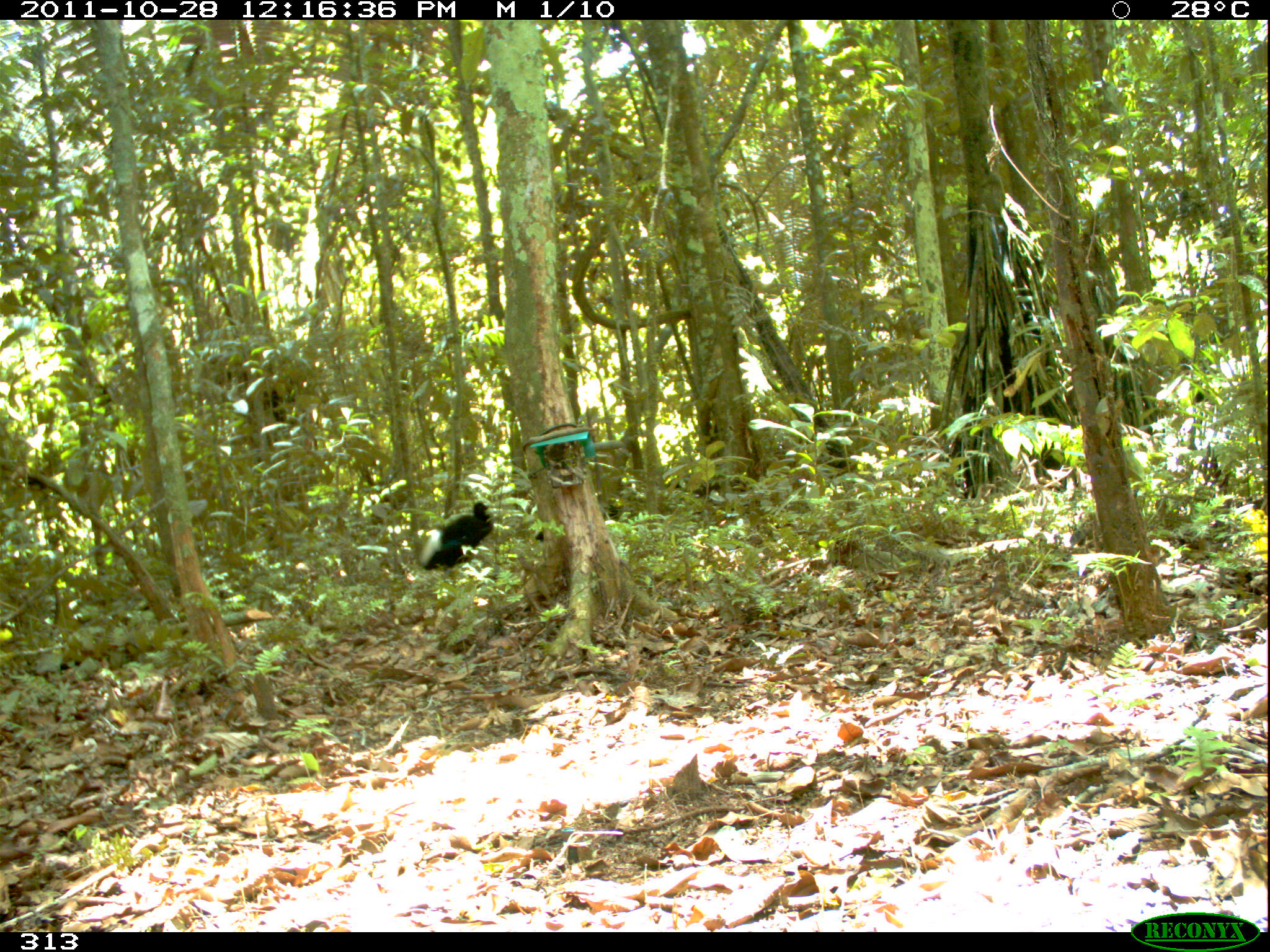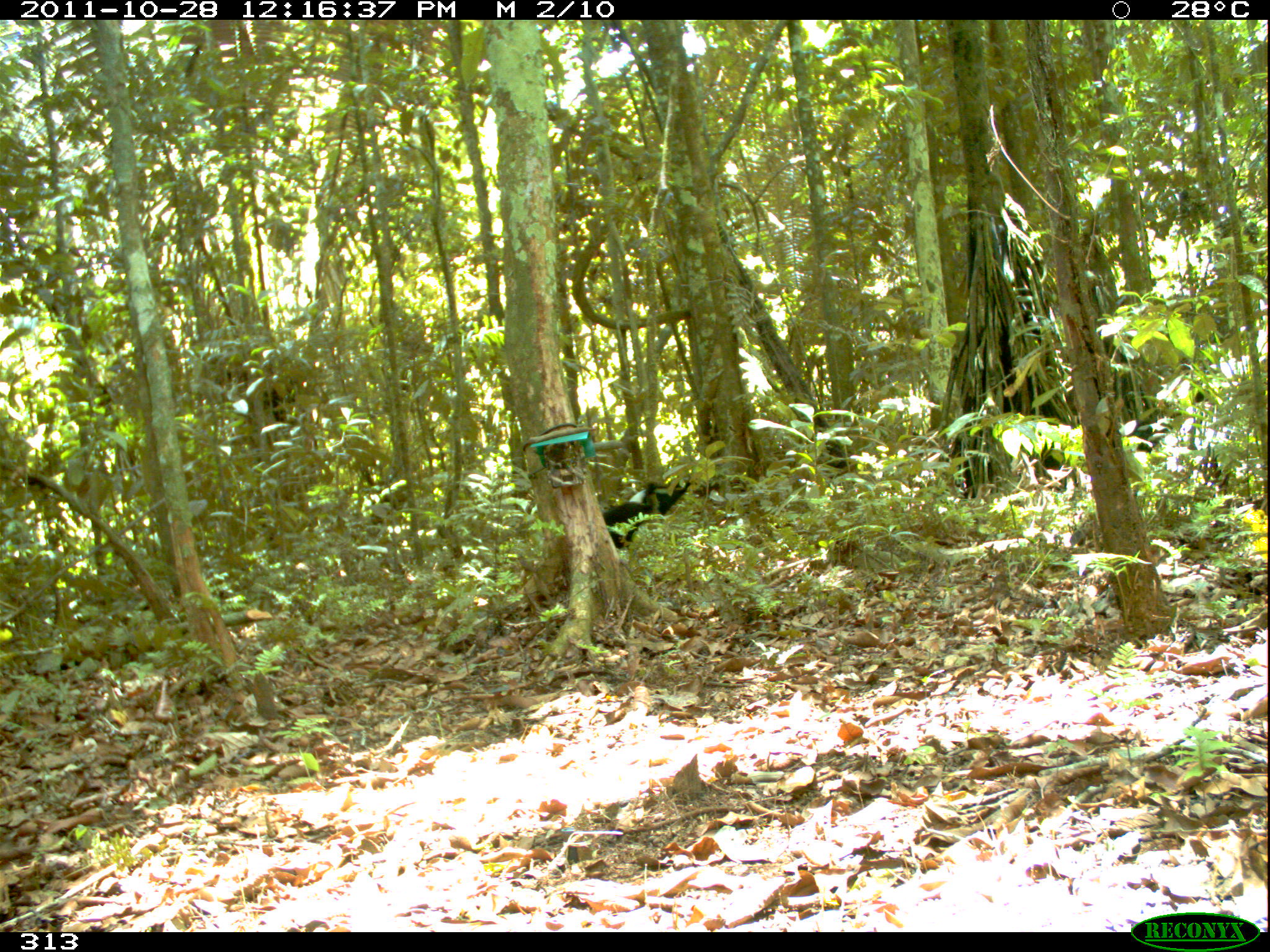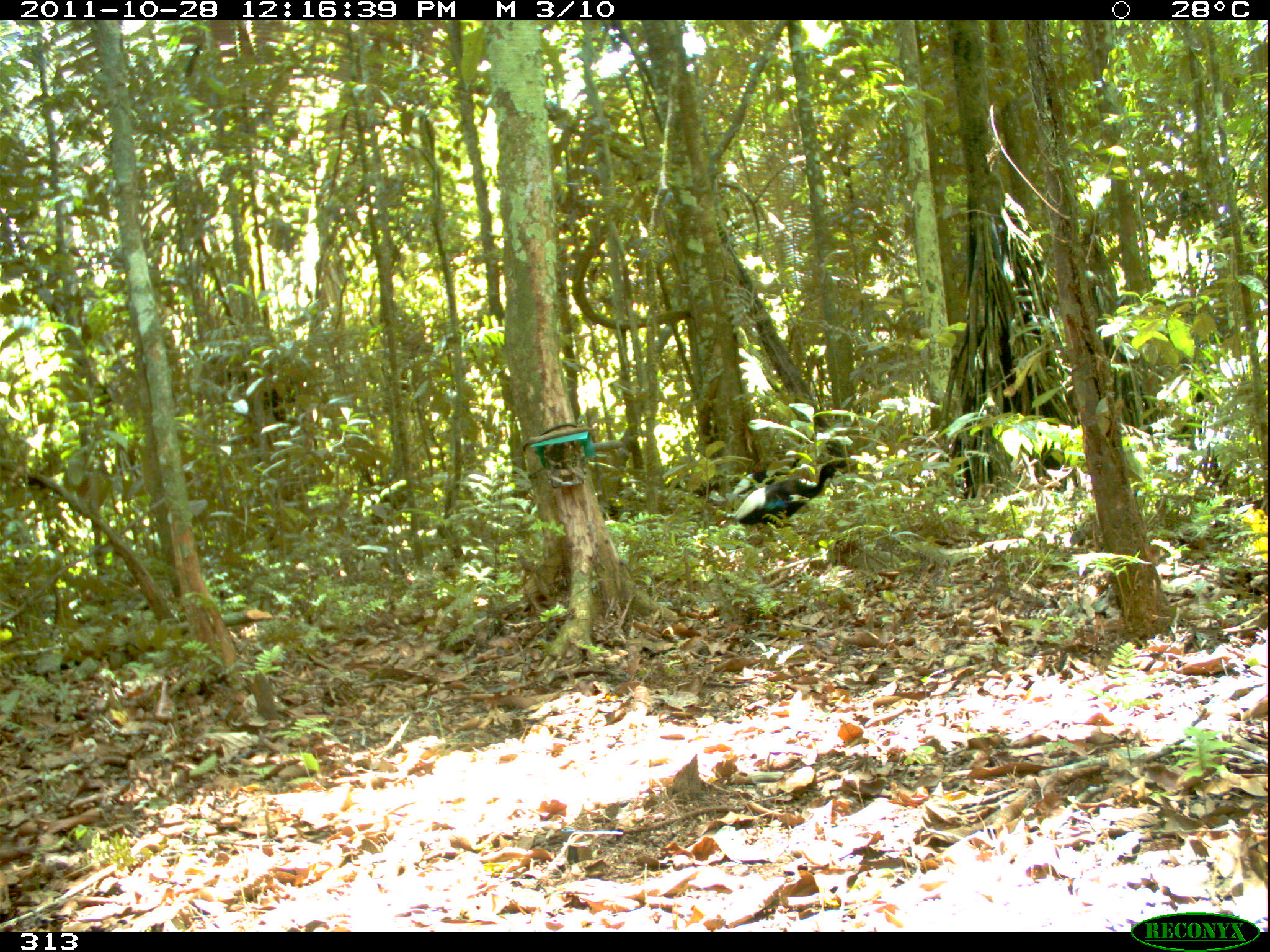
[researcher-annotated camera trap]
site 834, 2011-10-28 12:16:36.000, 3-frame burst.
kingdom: Animalia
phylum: Chordata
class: Aves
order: Gruiformes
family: Psophiidae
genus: Psophia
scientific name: Psophia leucoptera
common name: pale-winged trumpeter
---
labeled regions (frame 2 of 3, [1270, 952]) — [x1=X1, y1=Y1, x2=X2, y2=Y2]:
psophia leucoptera: [x1=600, y1=479, x2=699, y2=550]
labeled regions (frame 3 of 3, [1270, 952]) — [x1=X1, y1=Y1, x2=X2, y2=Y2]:
psophia leucoptera: [x1=732, y1=462, x2=841, y2=526]